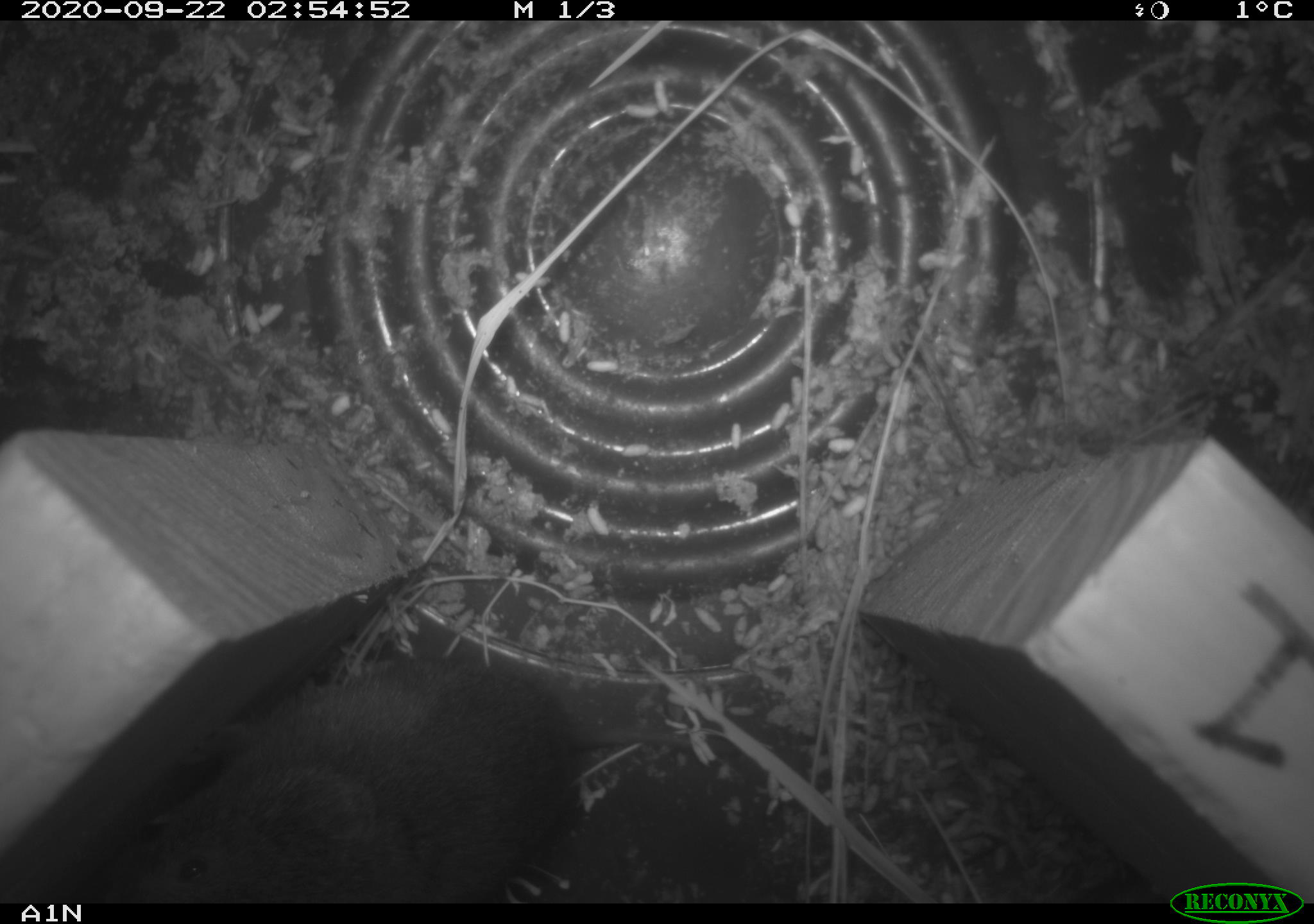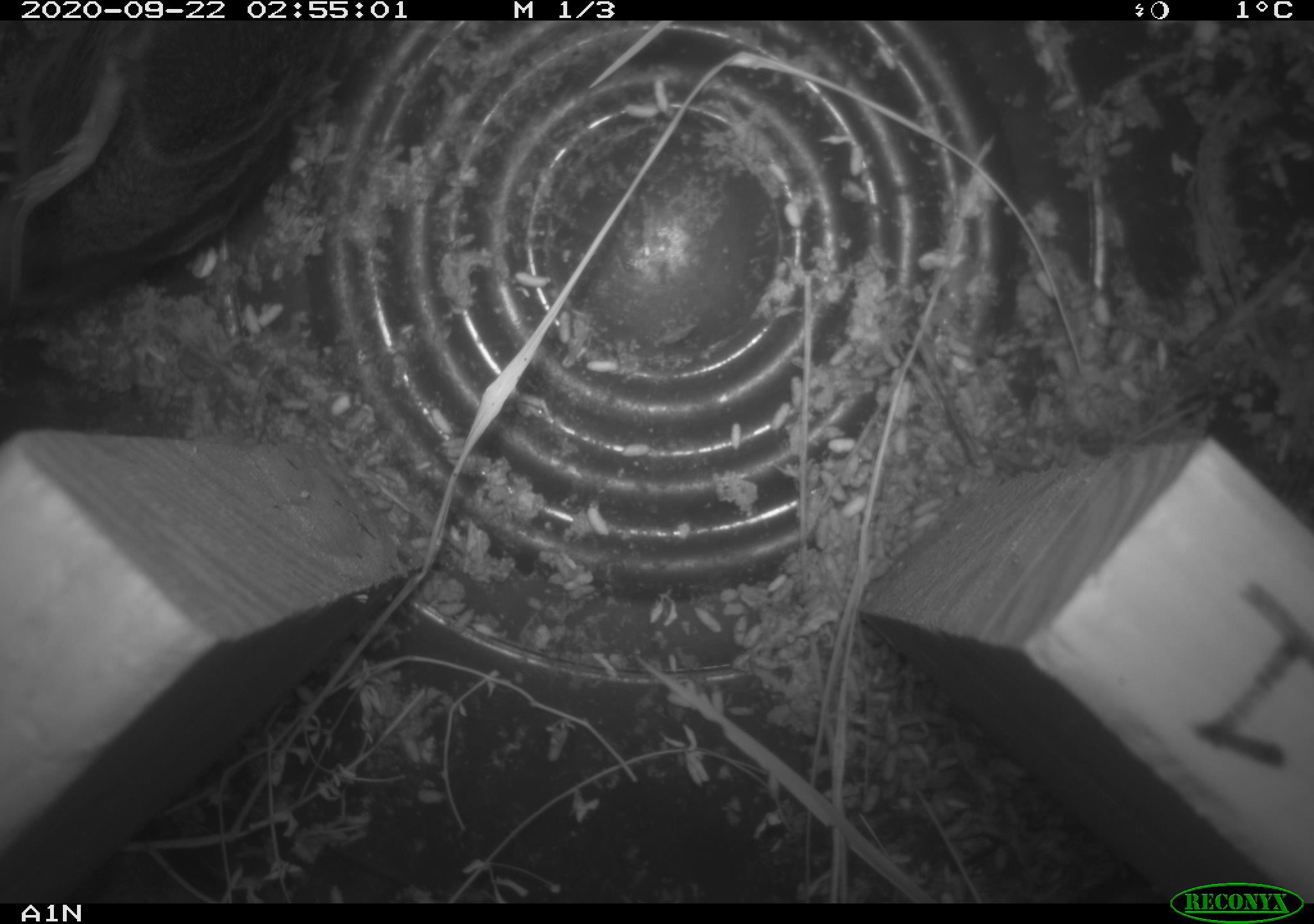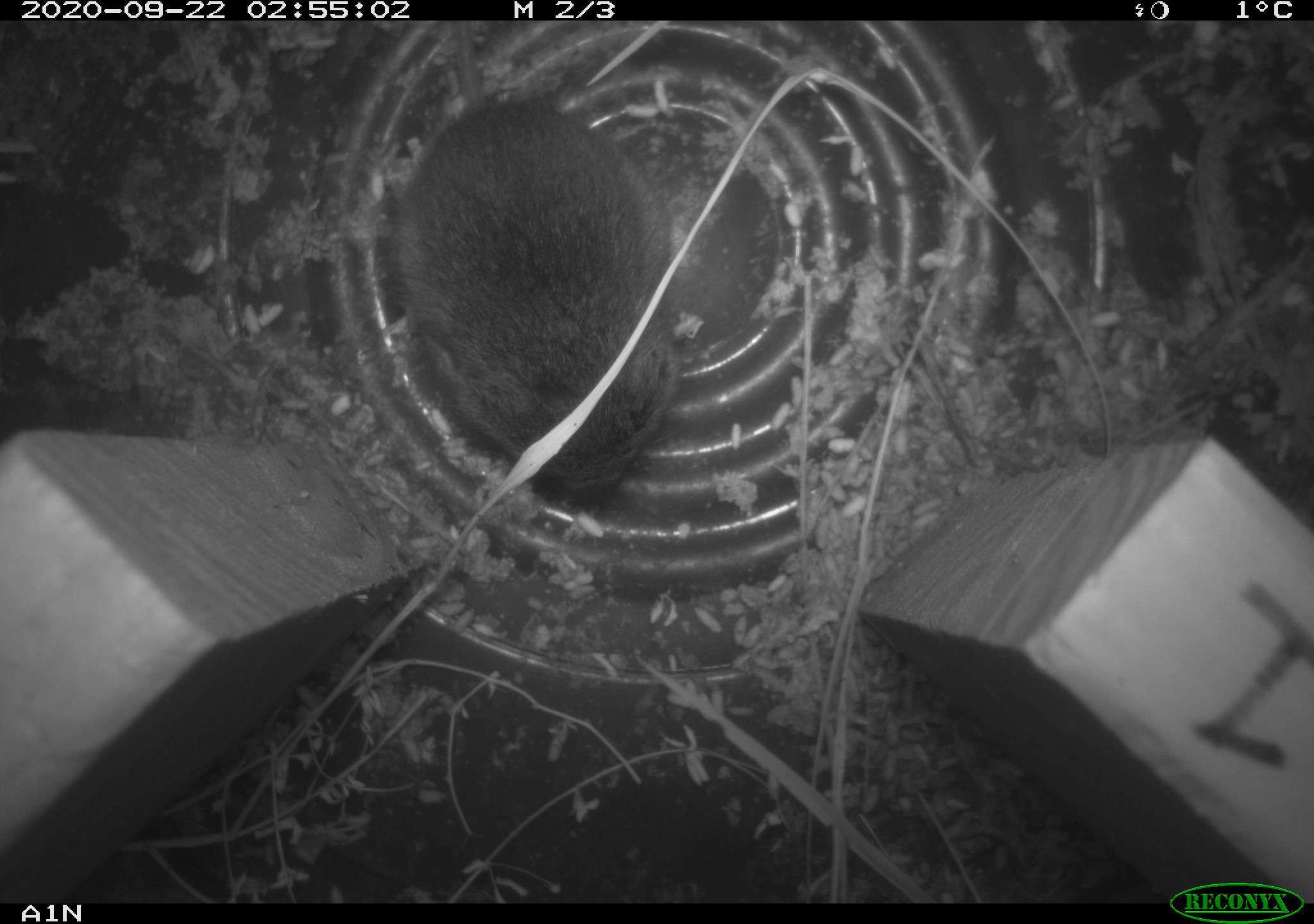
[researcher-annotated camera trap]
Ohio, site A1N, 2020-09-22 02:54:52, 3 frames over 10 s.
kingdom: Animalia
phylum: Chordata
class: Mammalia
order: Rodentia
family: Cricetidae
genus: Microtus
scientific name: Microtus pennsylvanicus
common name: meadow vole